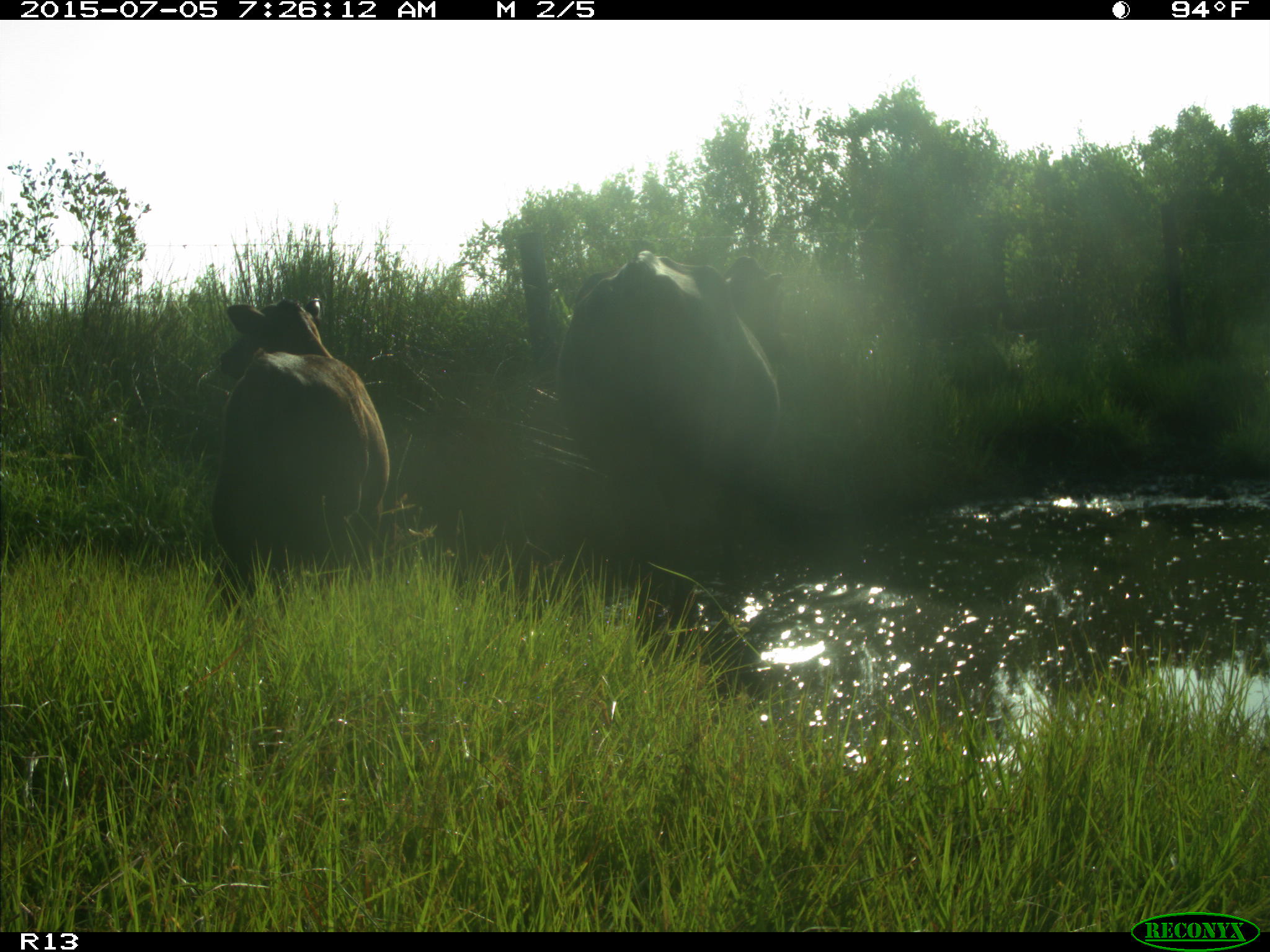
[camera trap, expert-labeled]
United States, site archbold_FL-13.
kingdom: Animalia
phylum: Chordata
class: Mammalia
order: Artiodactyla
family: Bovidae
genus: Bos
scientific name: Bos taurus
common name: domestic cow